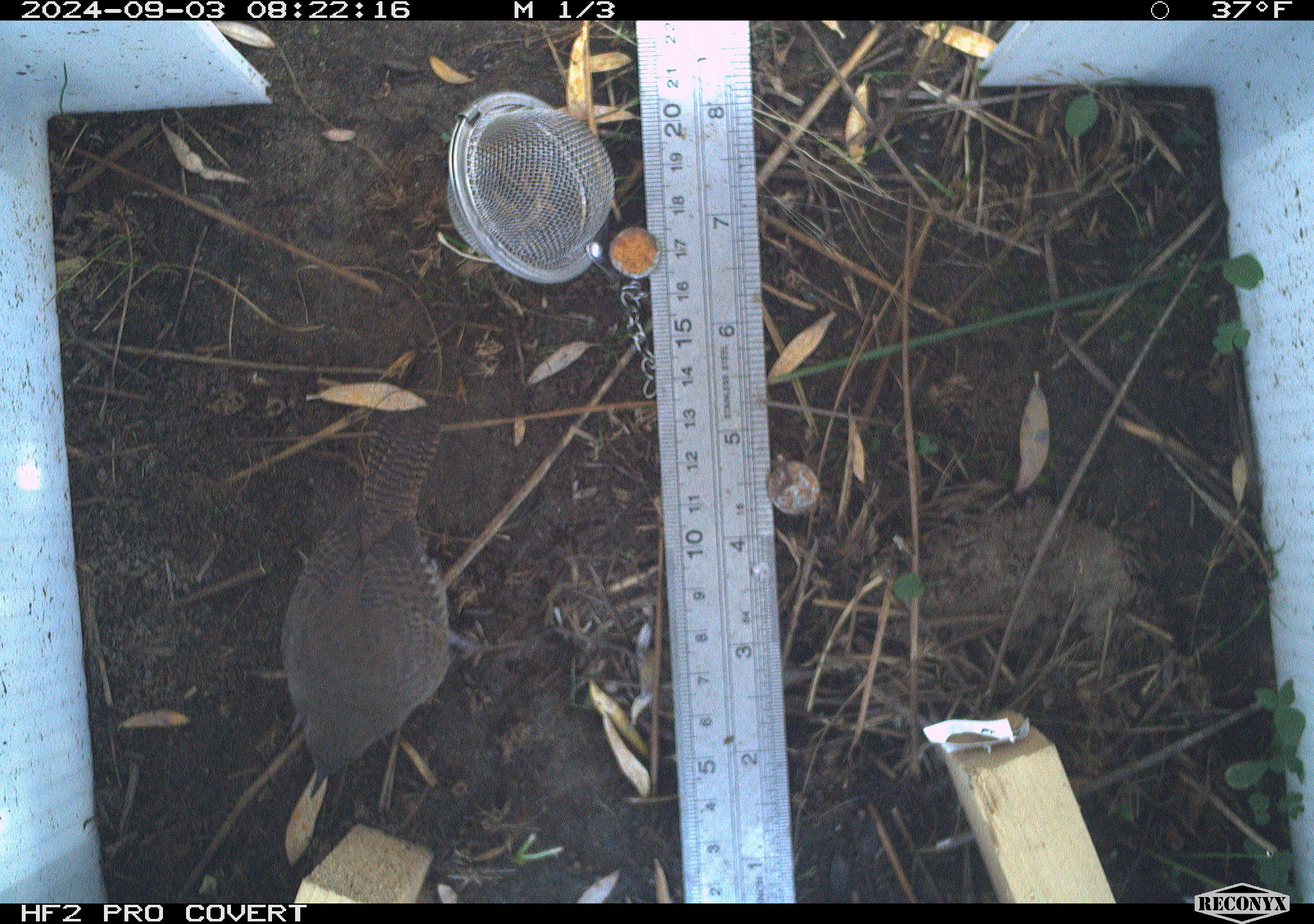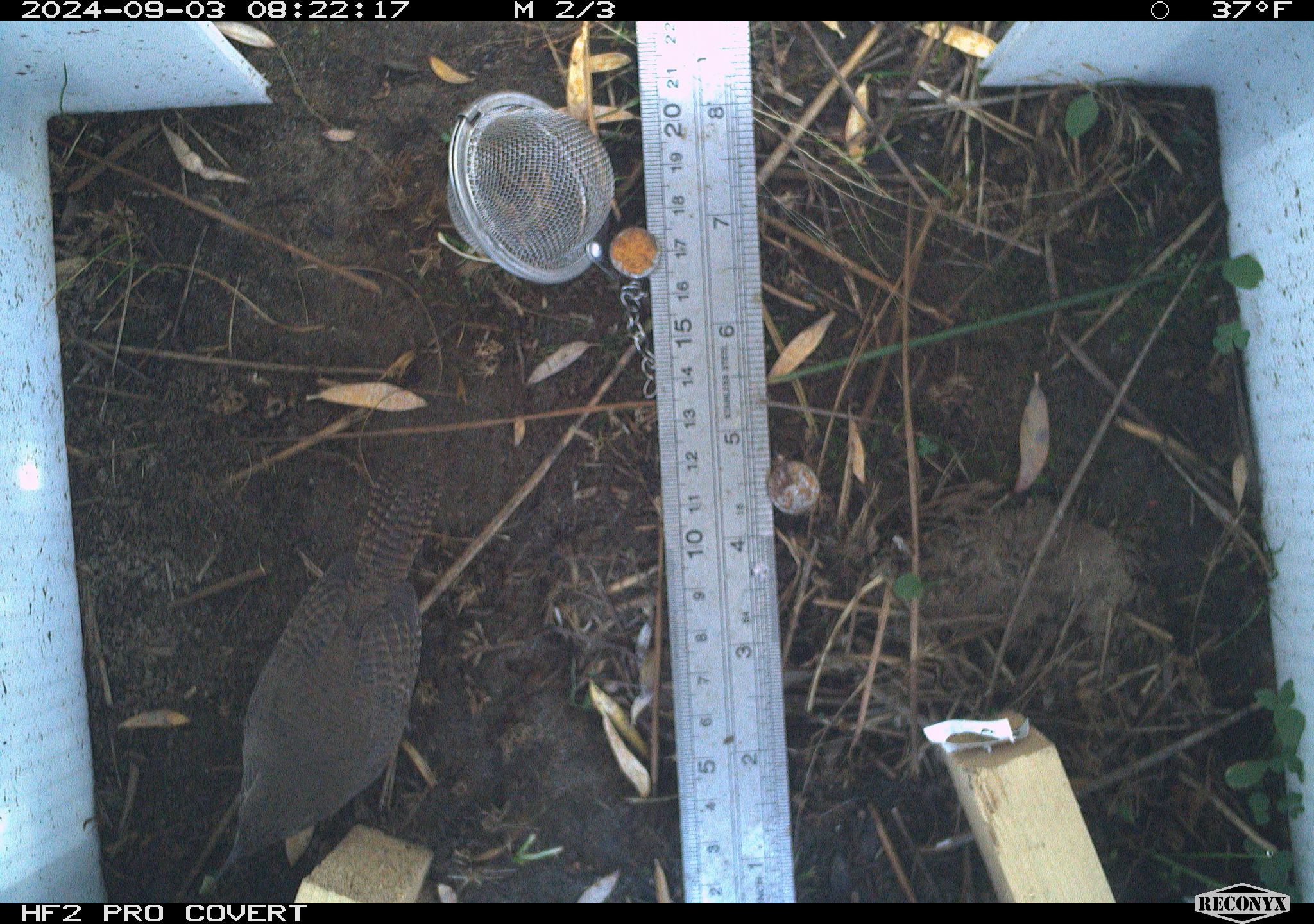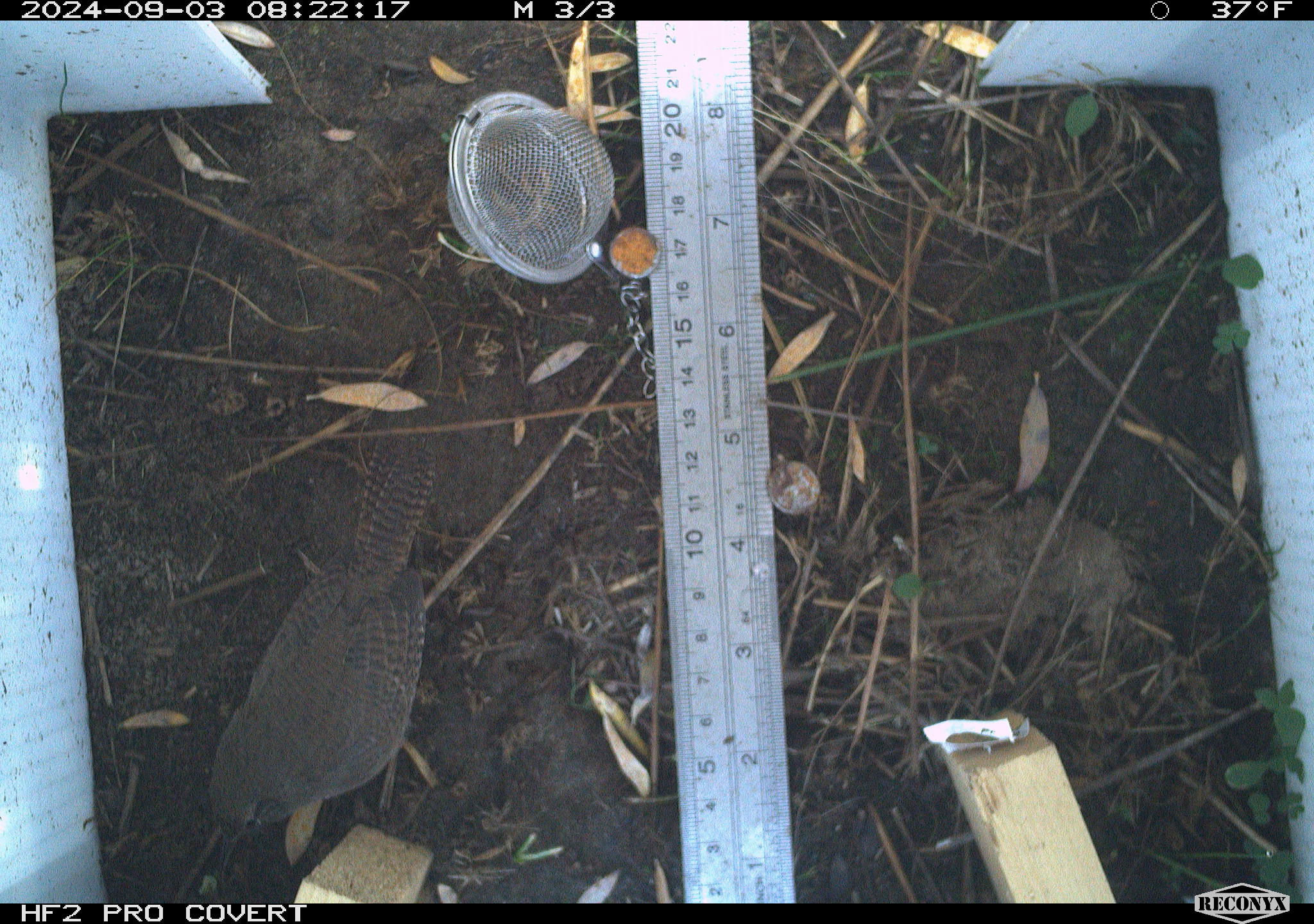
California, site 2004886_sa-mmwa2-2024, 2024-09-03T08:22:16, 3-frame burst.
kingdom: Animalia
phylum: Chordata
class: Aves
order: Passeriformes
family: Troglodytidae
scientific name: Troglodytidae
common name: wren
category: troglodytidae family